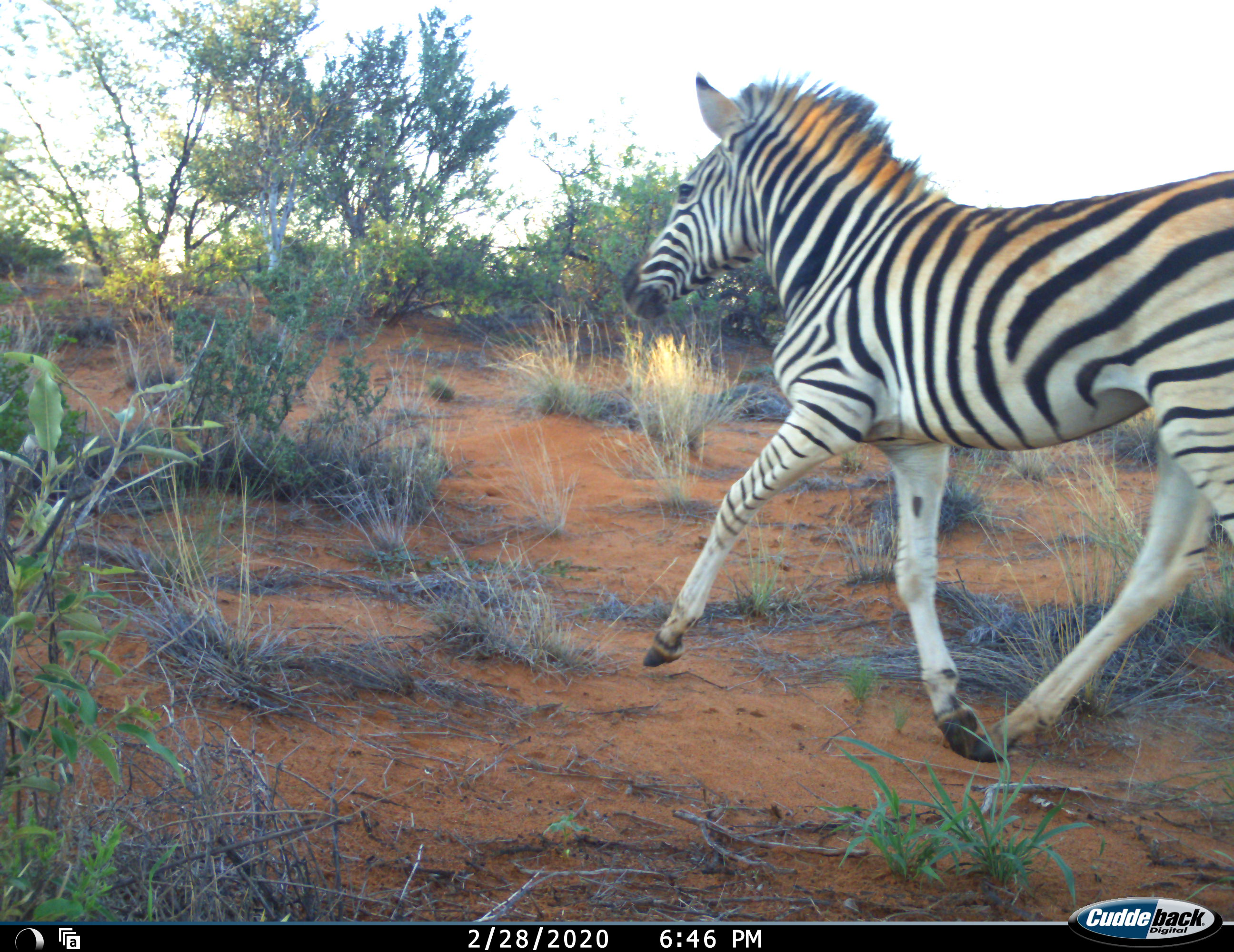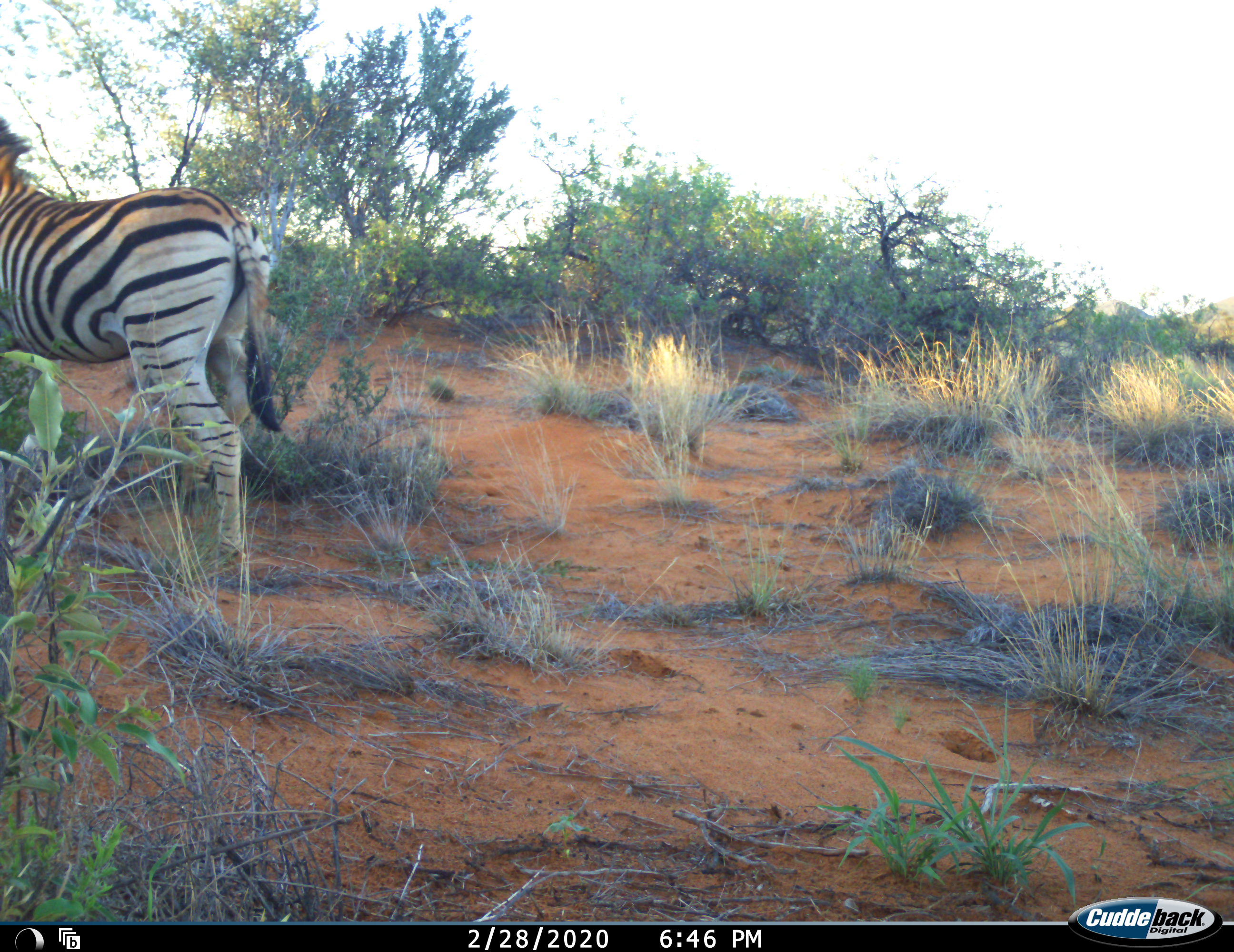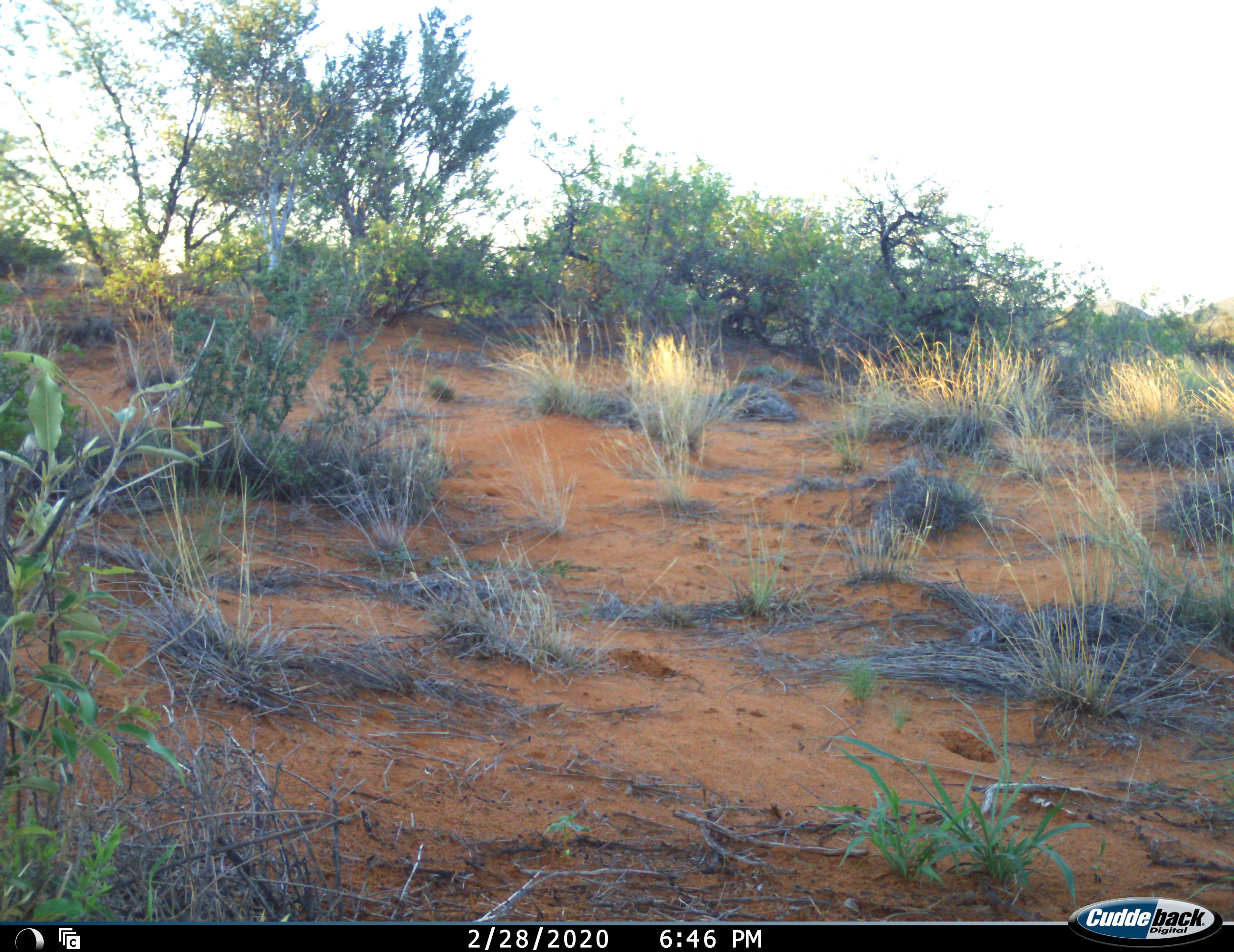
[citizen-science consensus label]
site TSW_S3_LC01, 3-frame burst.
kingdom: Animalia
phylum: Chordata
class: Mammalia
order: Perissodactyla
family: Equidae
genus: Equus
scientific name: Equus quagga burchellii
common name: burchell's zebra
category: zebraburchells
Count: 1.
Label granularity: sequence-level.